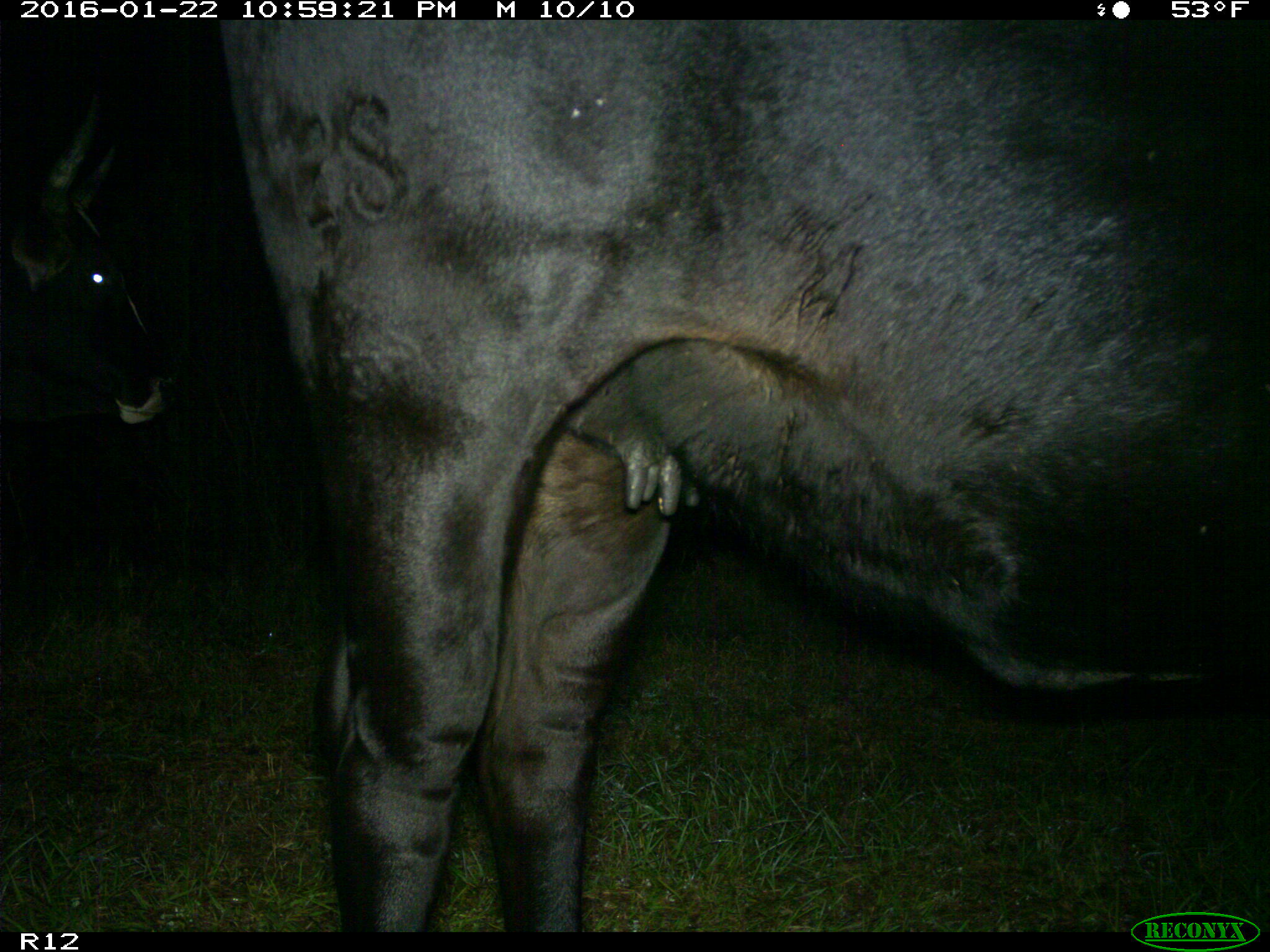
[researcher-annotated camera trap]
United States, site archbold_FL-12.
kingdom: Animalia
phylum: Chordata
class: Mammalia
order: Artiodactyla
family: Bovidae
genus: Bos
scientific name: Bos taurus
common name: domestic cow